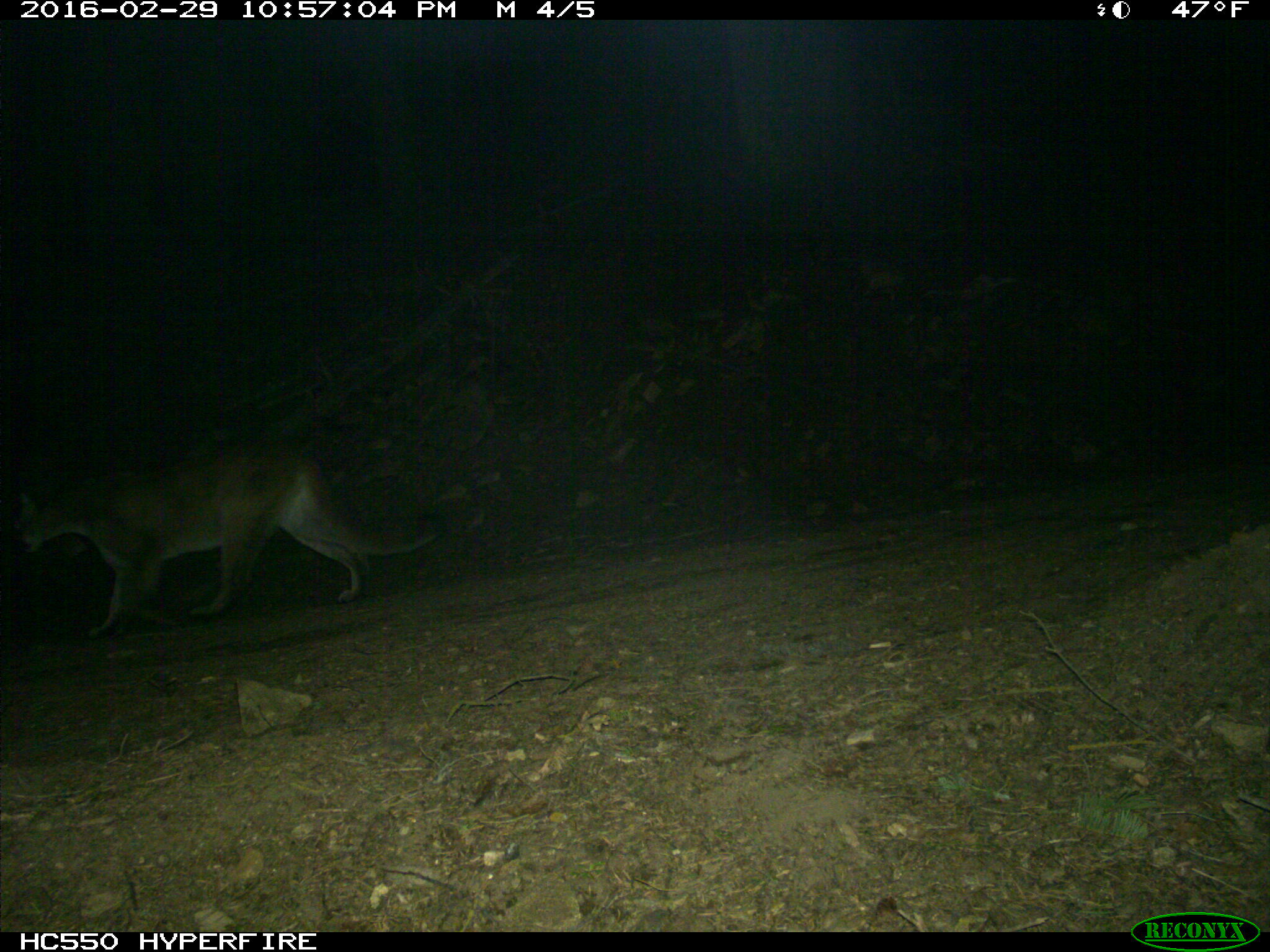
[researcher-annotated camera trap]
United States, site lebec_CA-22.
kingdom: Animalia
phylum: Chordata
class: Mammalia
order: Carnivora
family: Felidae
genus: Puma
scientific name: Puma concolor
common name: mountain lion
Puma concolor (mountain lion).